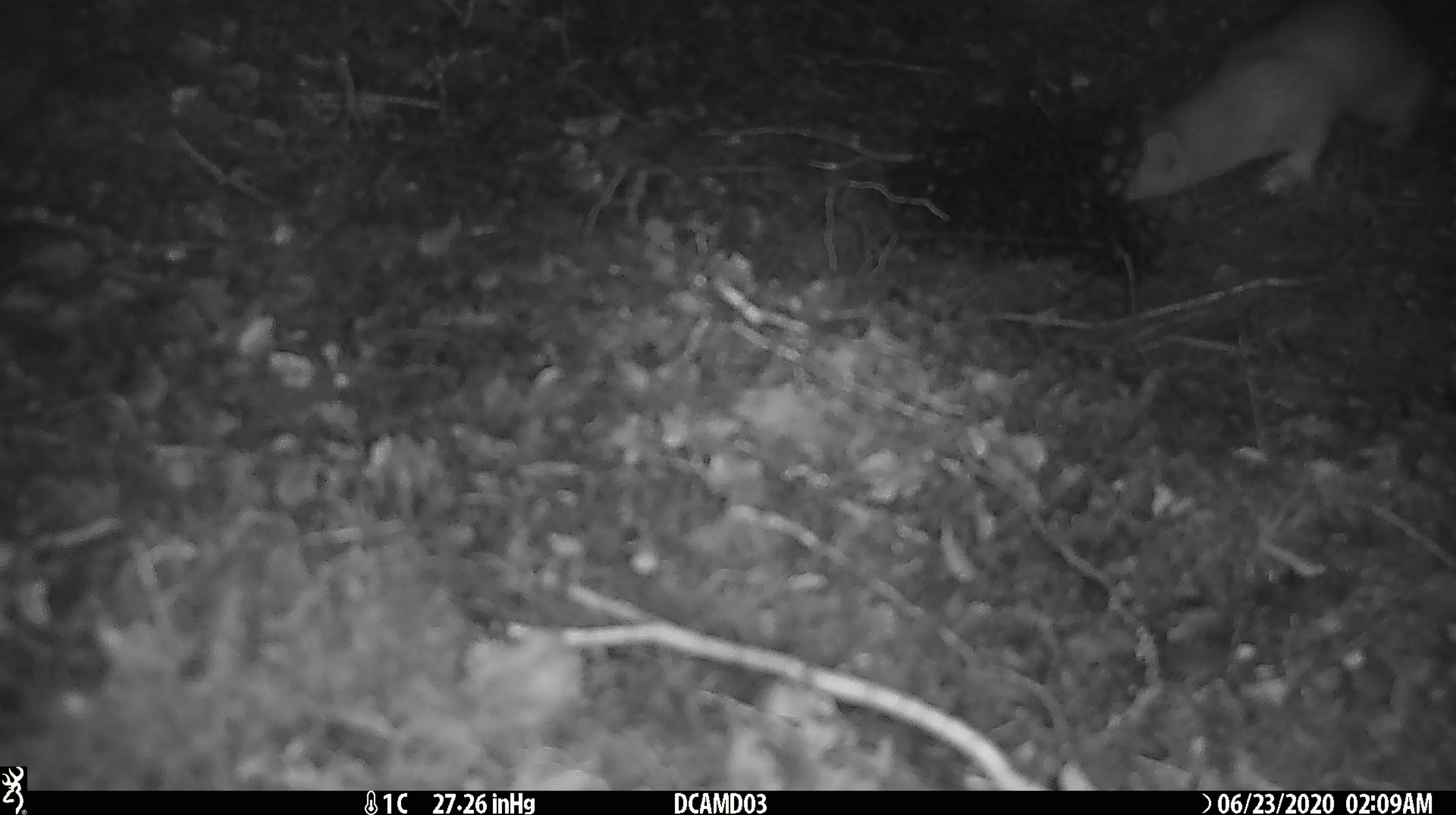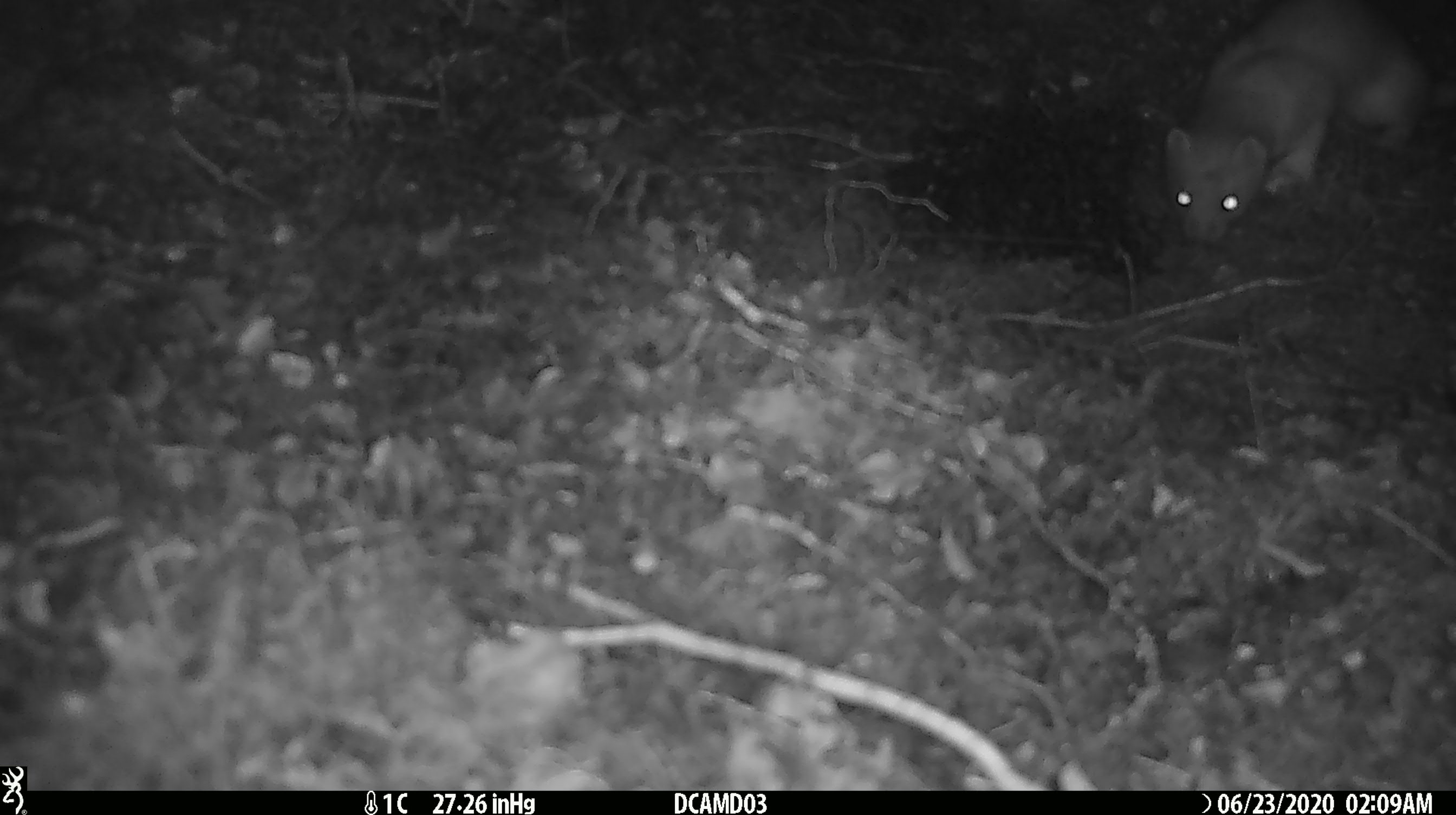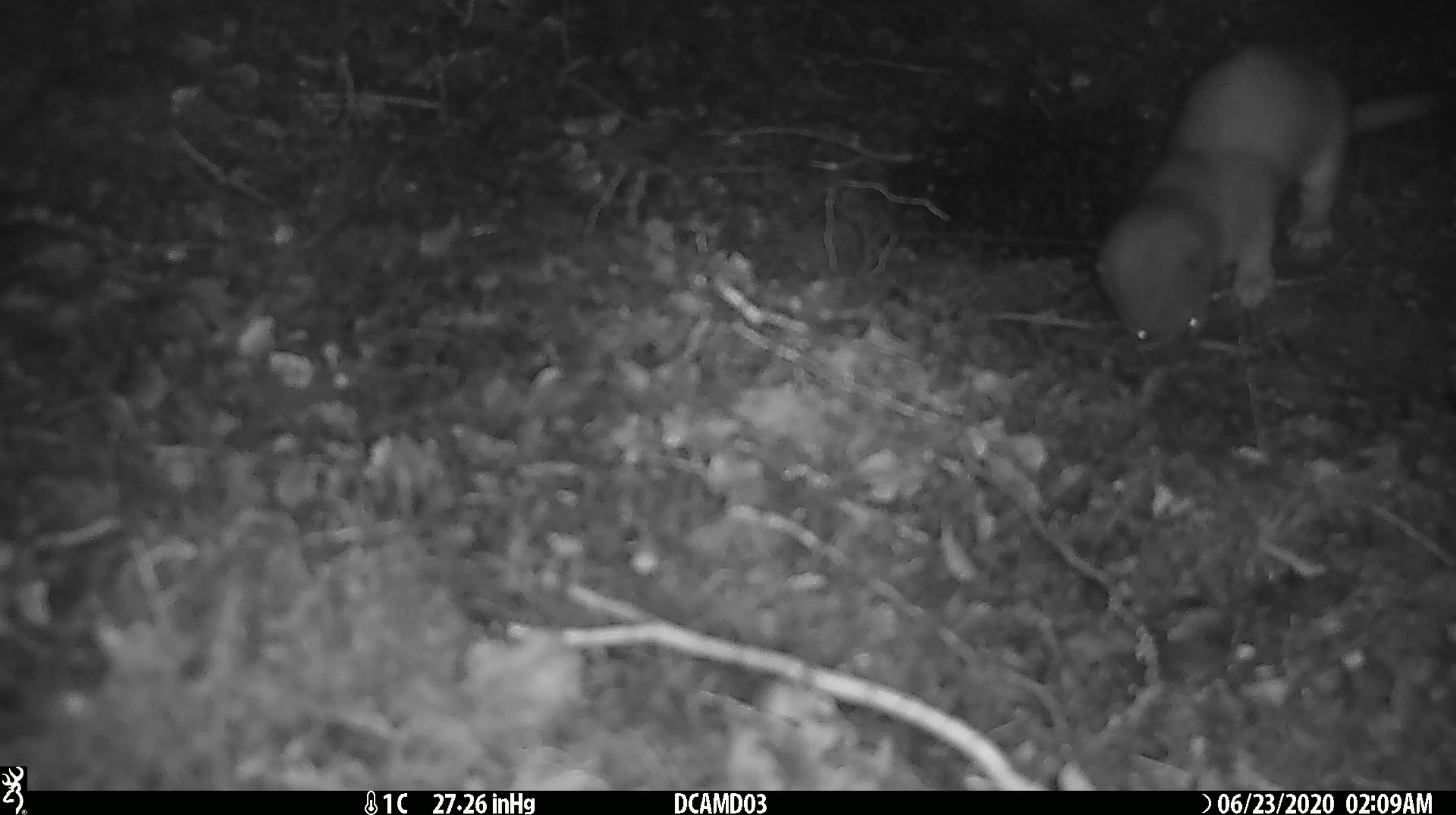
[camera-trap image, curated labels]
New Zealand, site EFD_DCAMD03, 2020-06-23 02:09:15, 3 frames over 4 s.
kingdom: Animalia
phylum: Chordata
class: Mammalia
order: Carnivora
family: Mustelidae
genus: Mustela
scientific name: Mustela erminea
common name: stoat